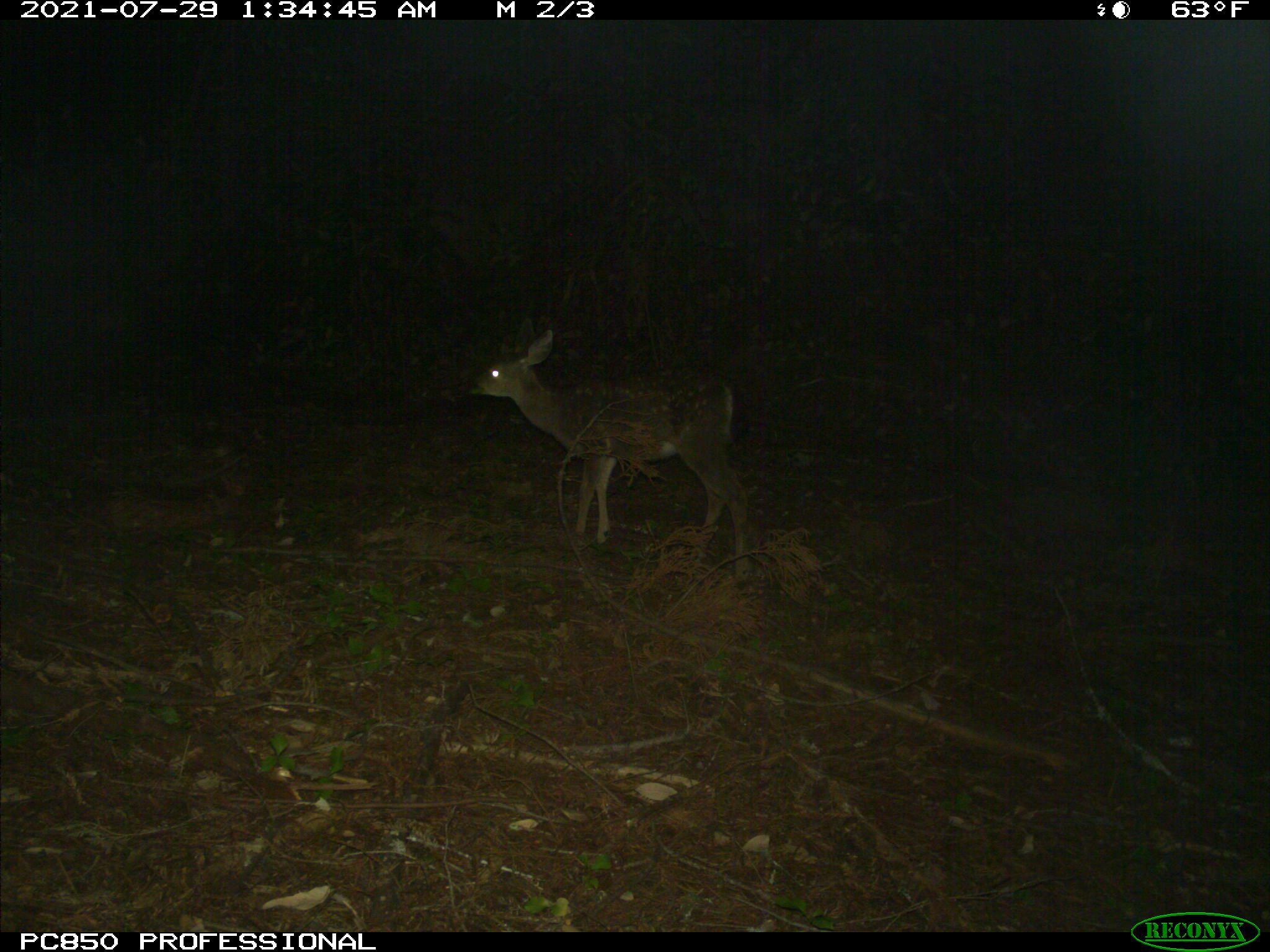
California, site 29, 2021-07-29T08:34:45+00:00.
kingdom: Animalia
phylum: Chordata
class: Mammalia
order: Artiodactyla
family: Cervidae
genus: Odocoileus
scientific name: Odocoileus hemionus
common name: mule deer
Mule deer (Odocoileus hemionus).